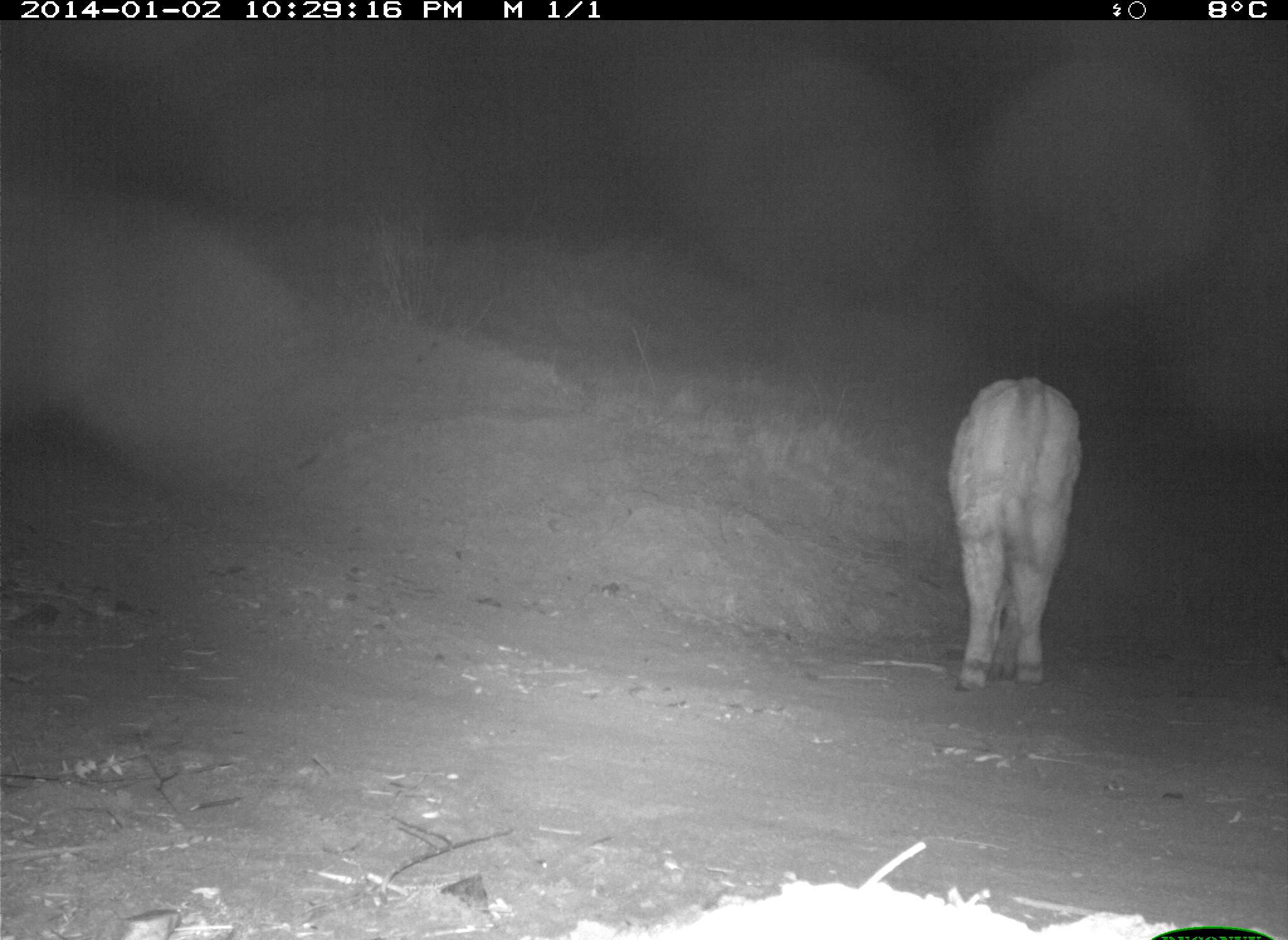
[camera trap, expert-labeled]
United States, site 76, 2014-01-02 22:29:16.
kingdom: Animalia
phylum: Chordata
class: Mammalia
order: Artiodactyla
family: Bovidae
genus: Bos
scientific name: Bos taurus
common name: cow